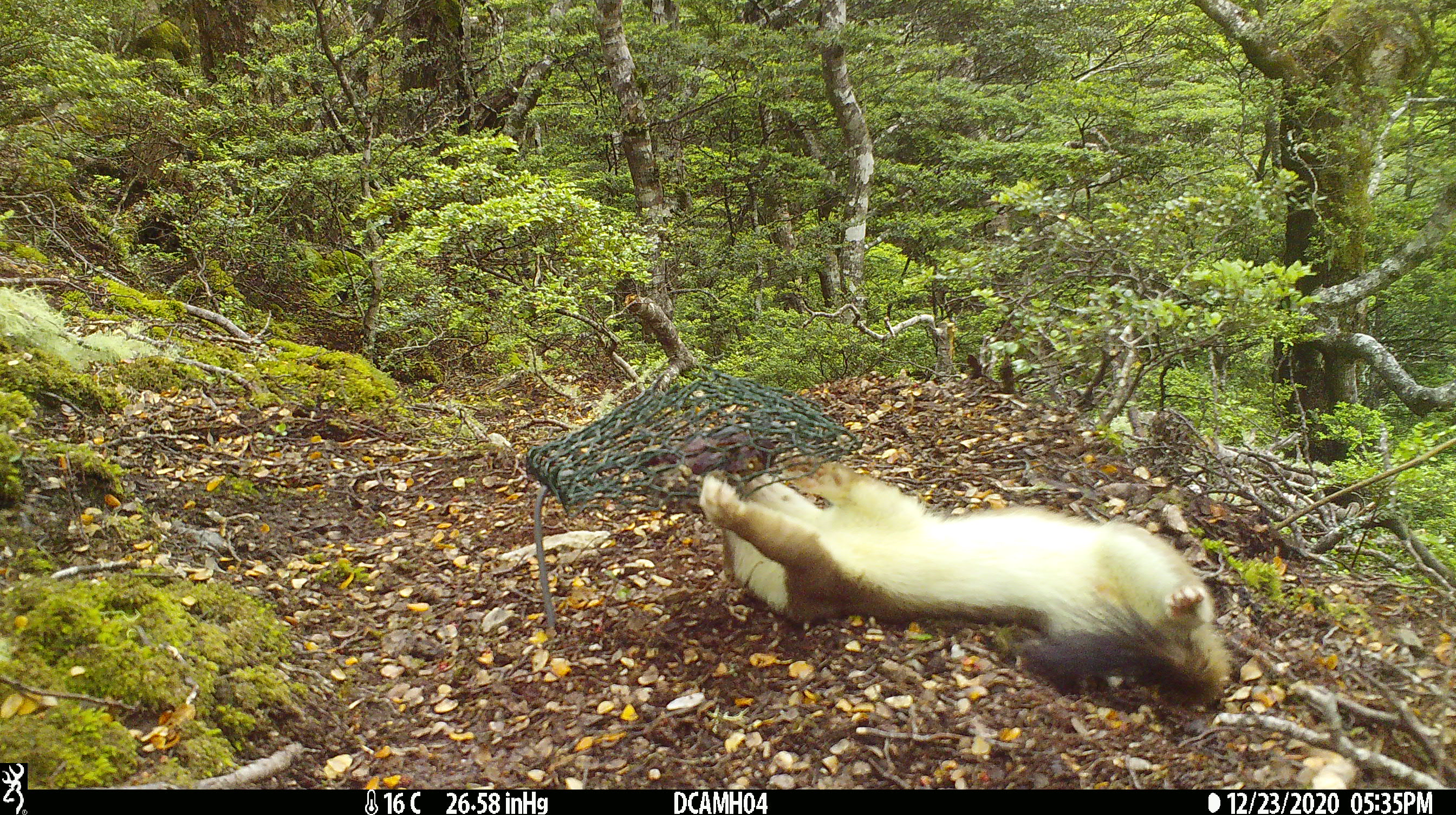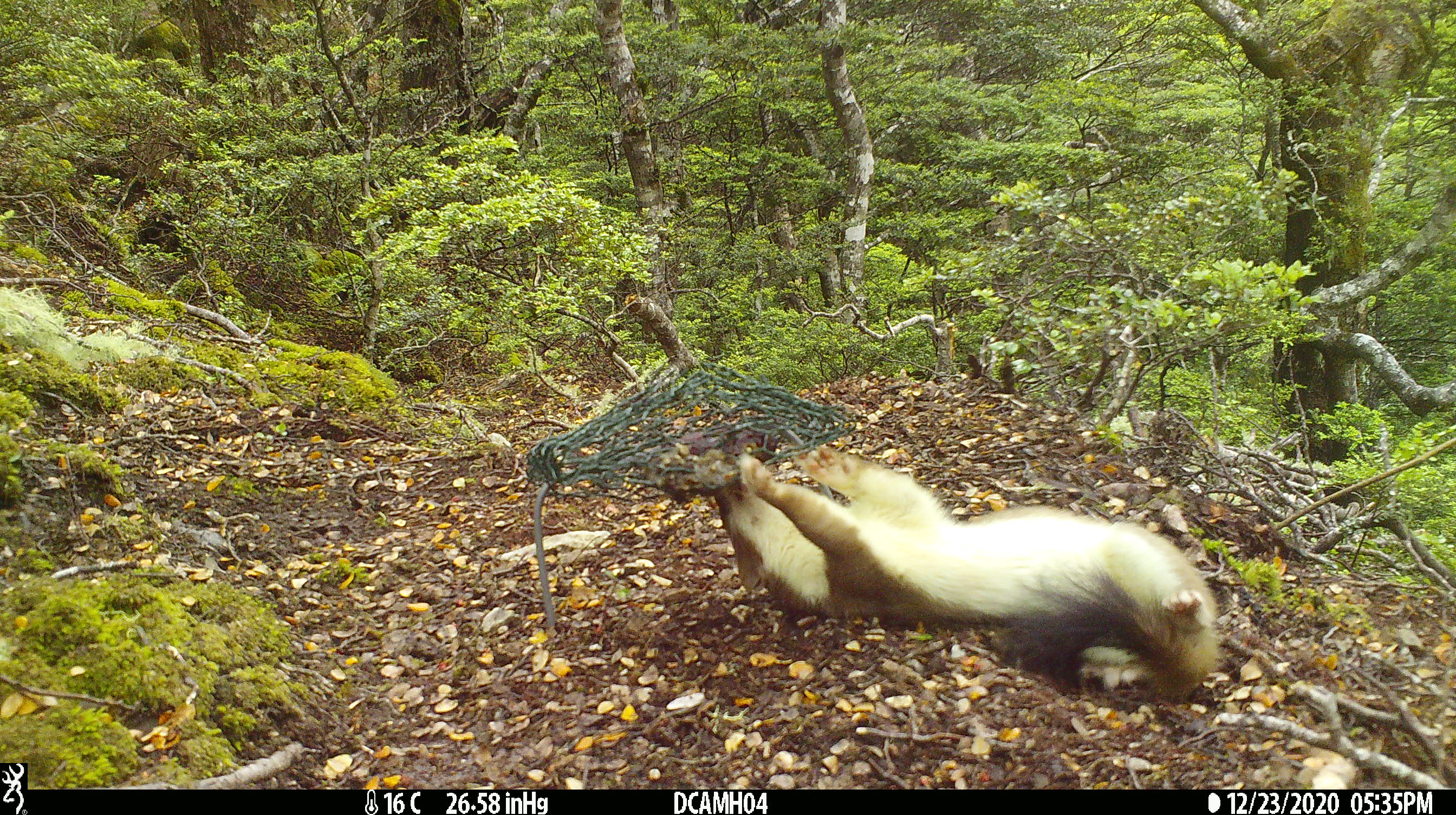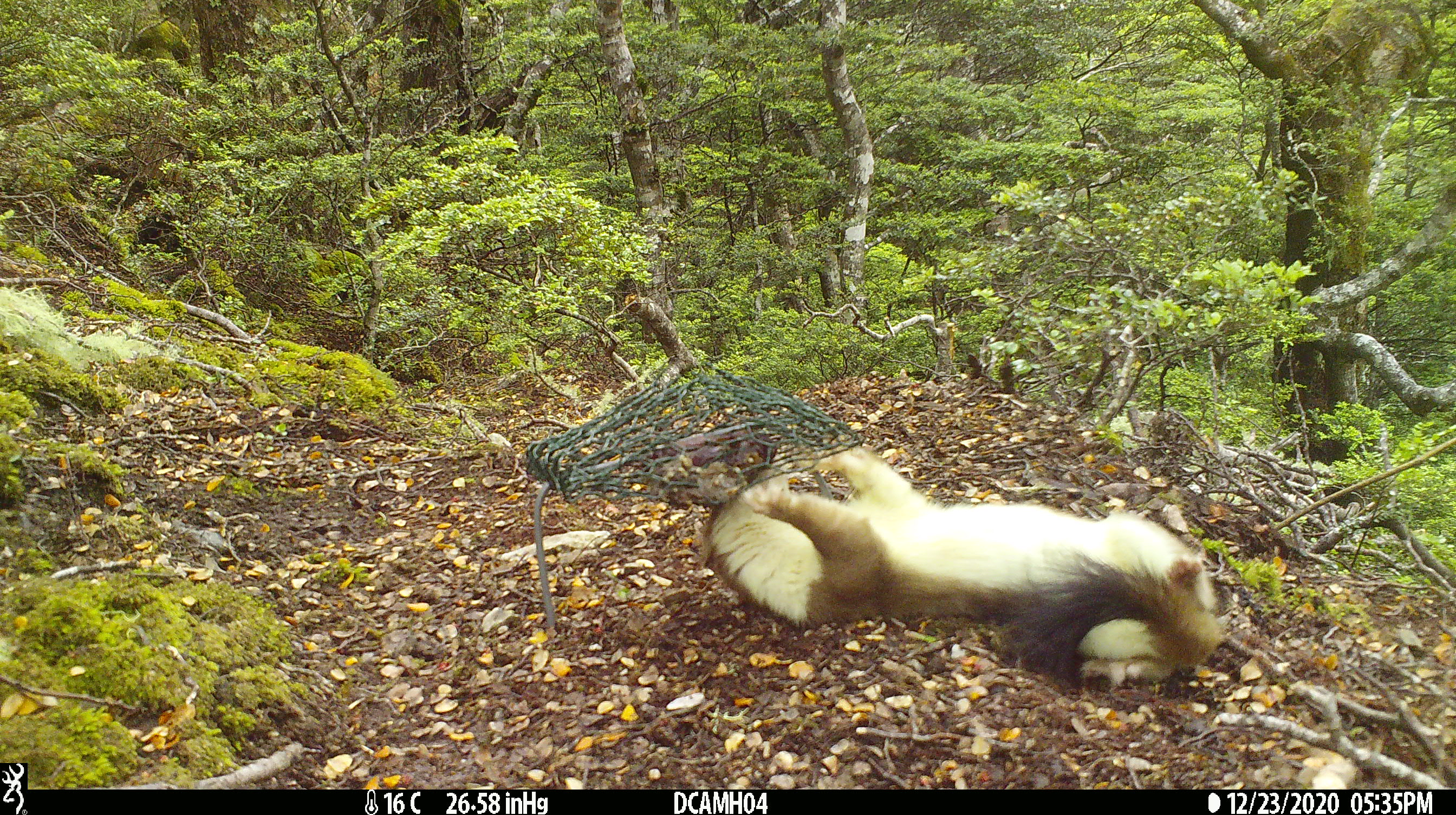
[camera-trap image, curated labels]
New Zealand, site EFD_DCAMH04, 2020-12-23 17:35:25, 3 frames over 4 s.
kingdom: Animalia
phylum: Chordata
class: Mammalia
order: Carnivora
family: Mustelidae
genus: Mustela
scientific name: Mustela erminea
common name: stoat